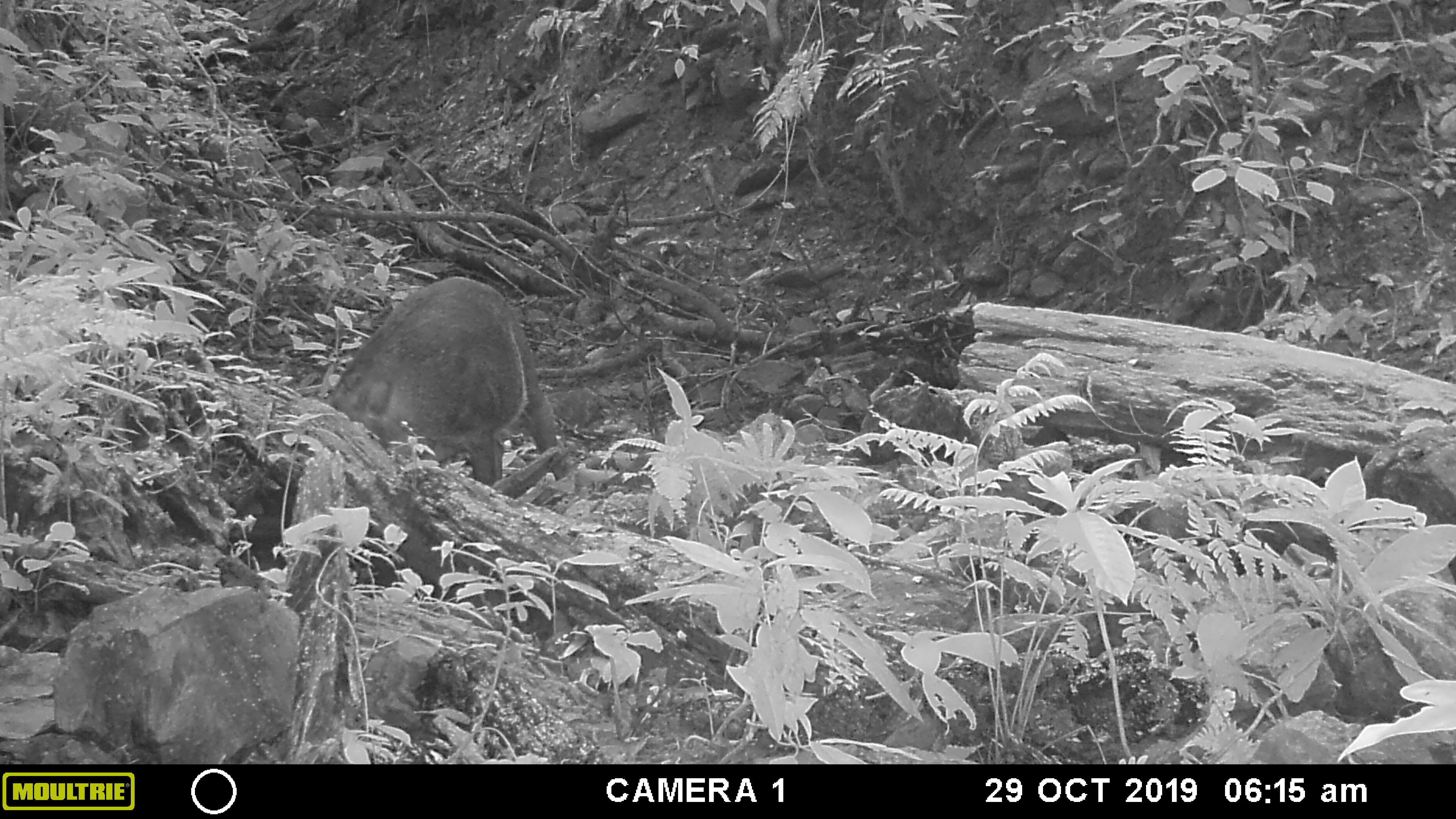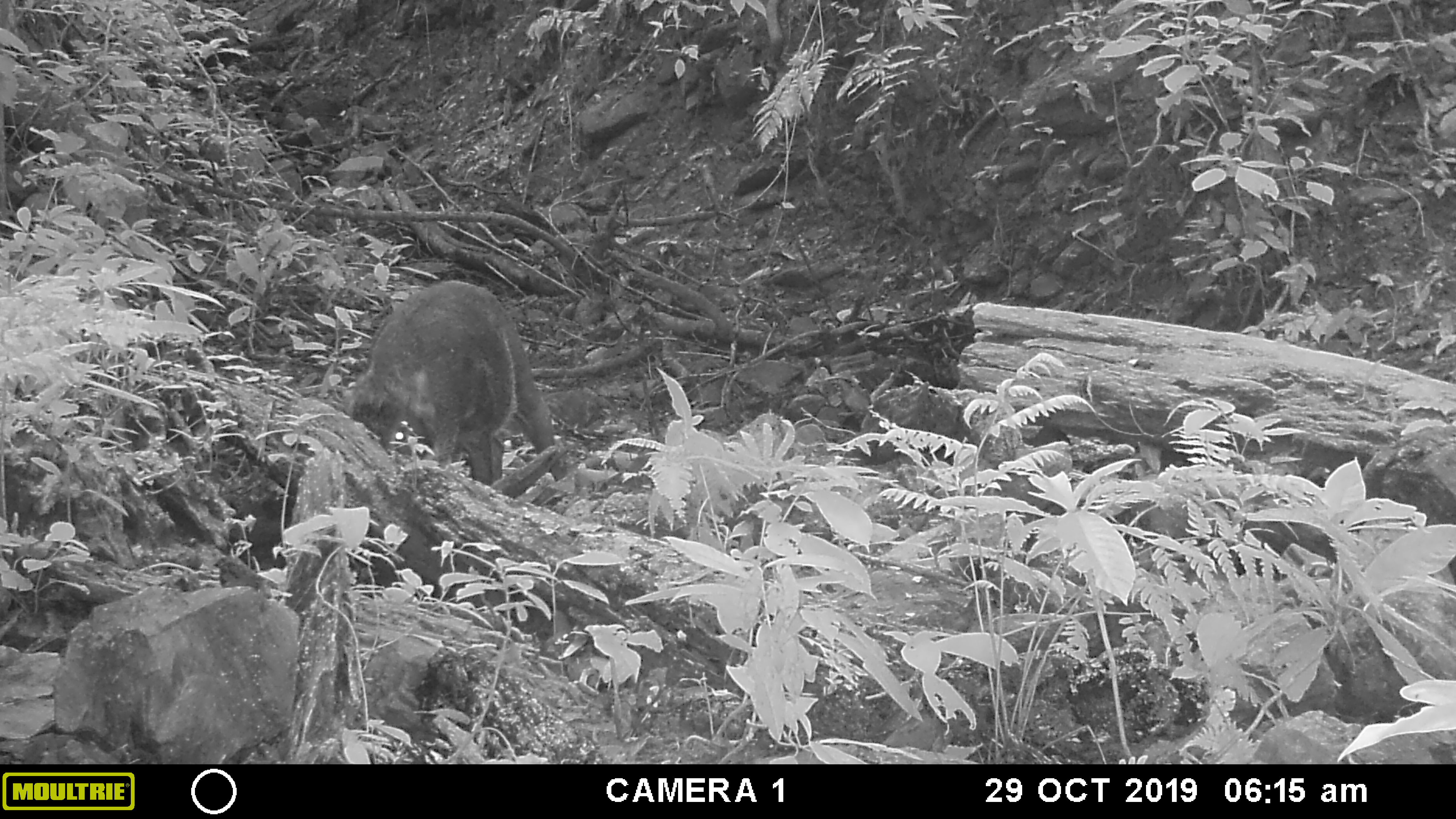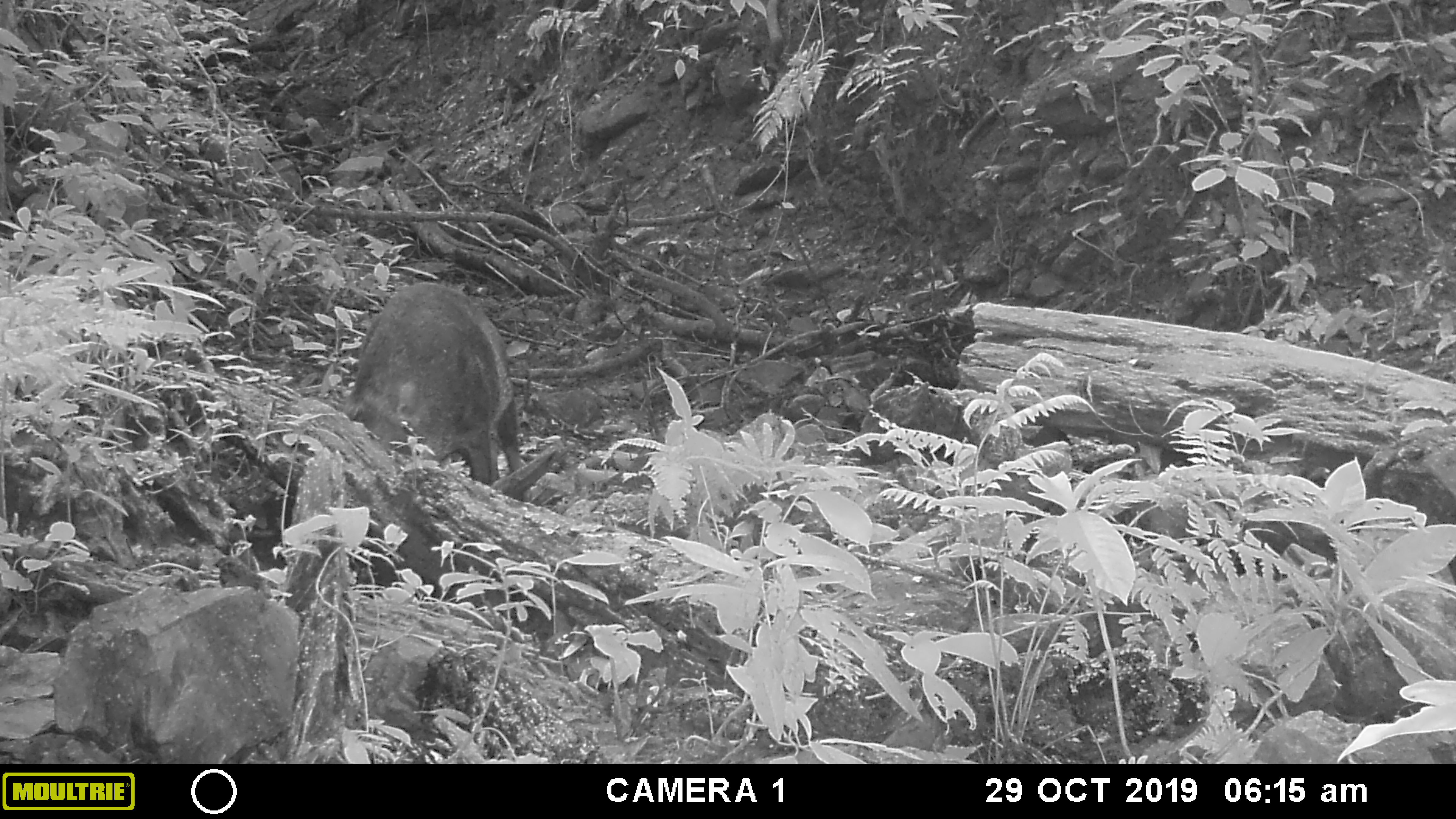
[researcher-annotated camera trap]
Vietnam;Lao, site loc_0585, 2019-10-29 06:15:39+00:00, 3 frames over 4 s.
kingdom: Animalia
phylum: Chordata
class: Mammalia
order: Artiodactyla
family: Suidae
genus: Sus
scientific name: Sus scrofa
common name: eurasian wild pig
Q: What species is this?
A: Eurasian wild pig (Sus scrofa).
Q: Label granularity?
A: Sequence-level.